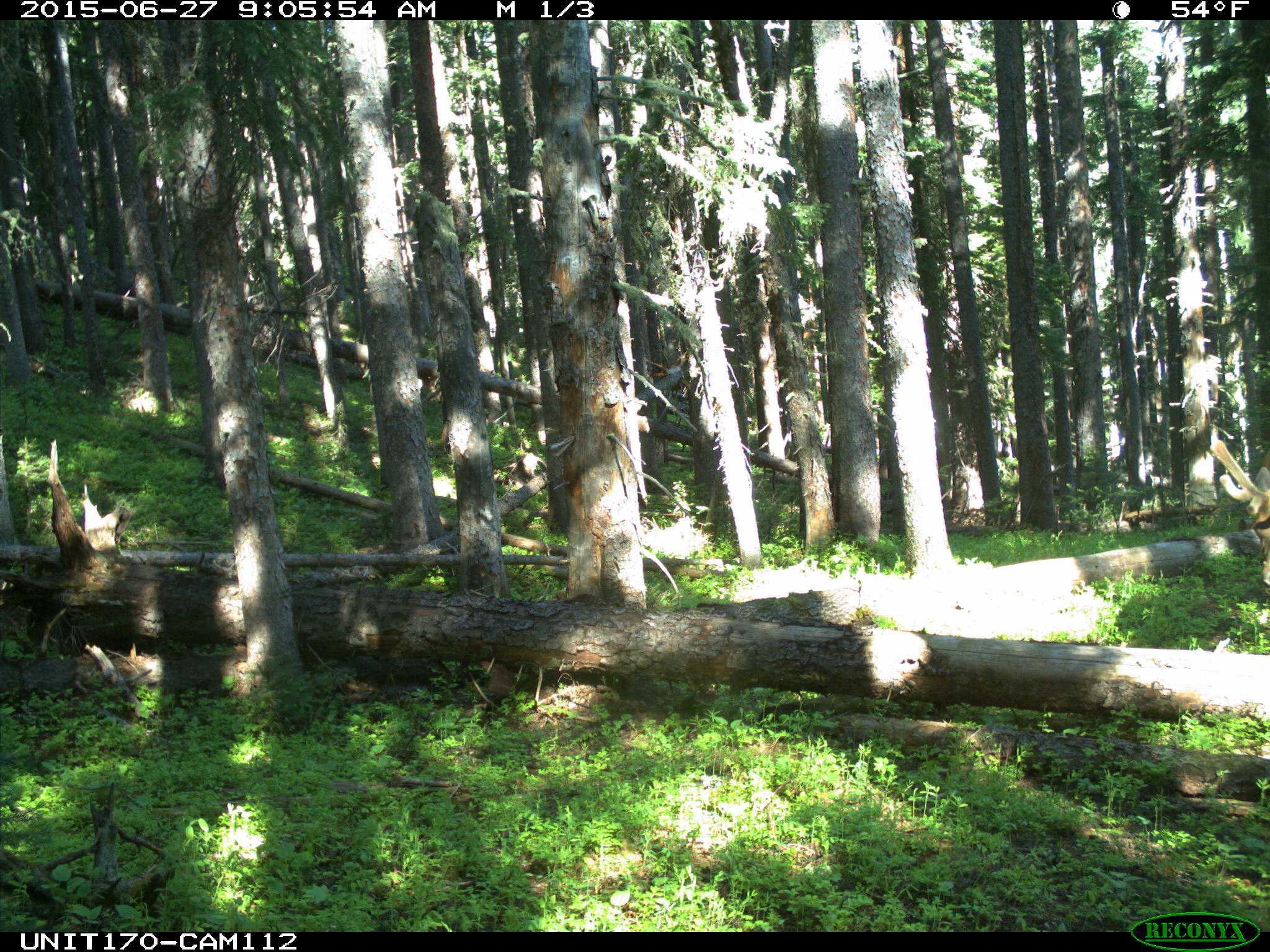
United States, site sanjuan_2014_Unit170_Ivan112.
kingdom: Animalia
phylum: Chordata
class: Mammalia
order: Artiodactyla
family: Cervidae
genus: Cervus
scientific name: Cervus elaphus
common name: red deer